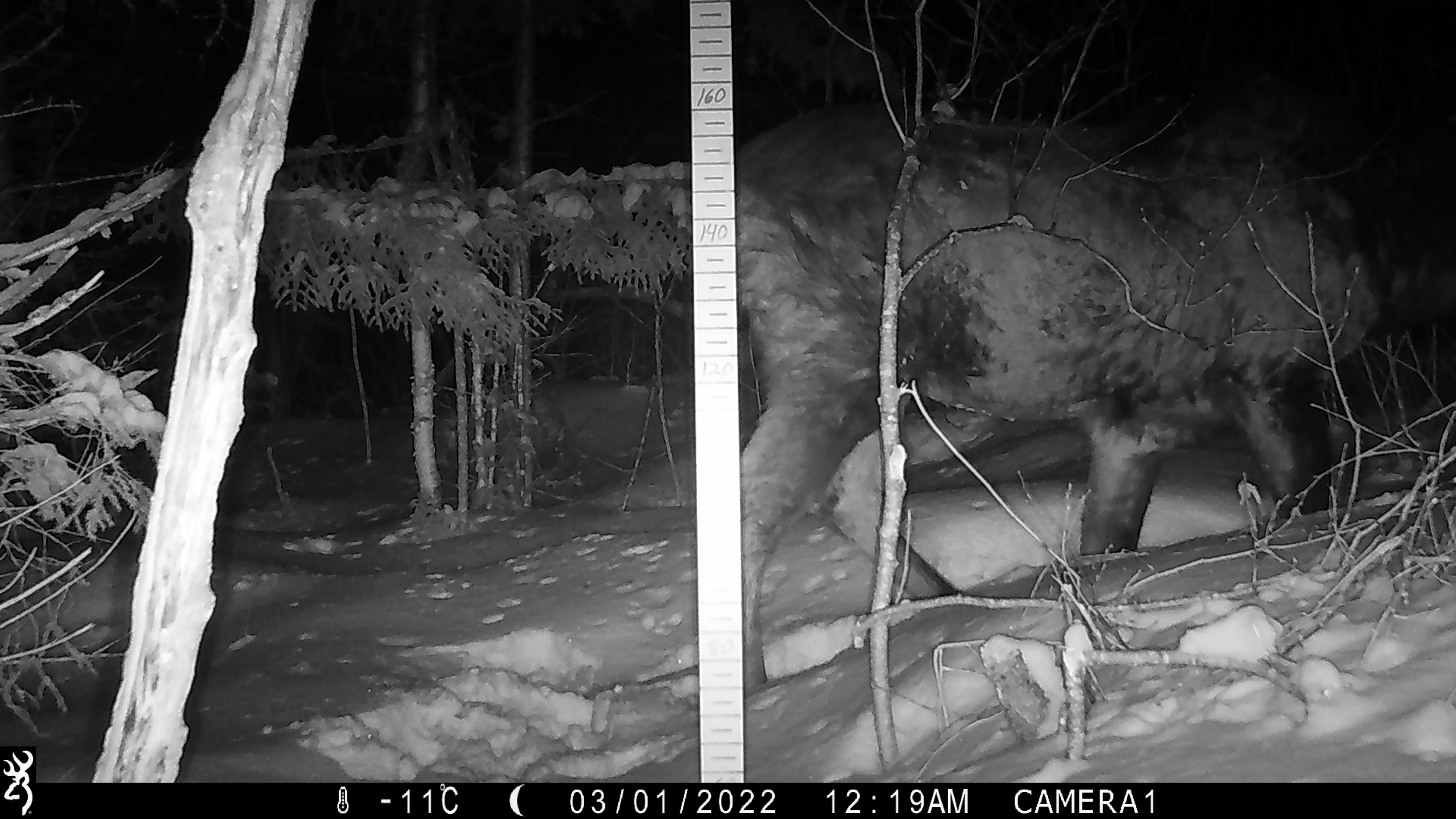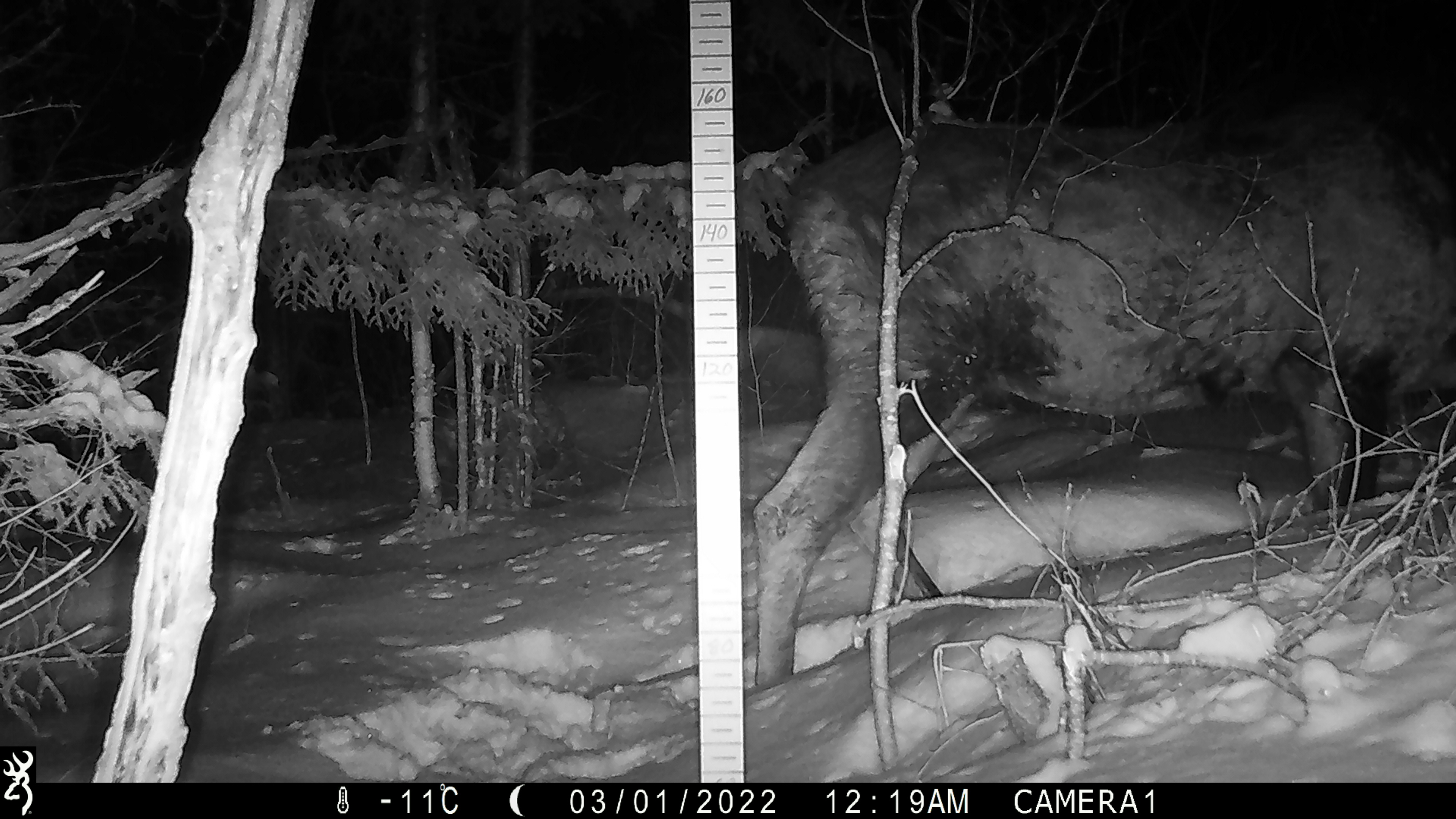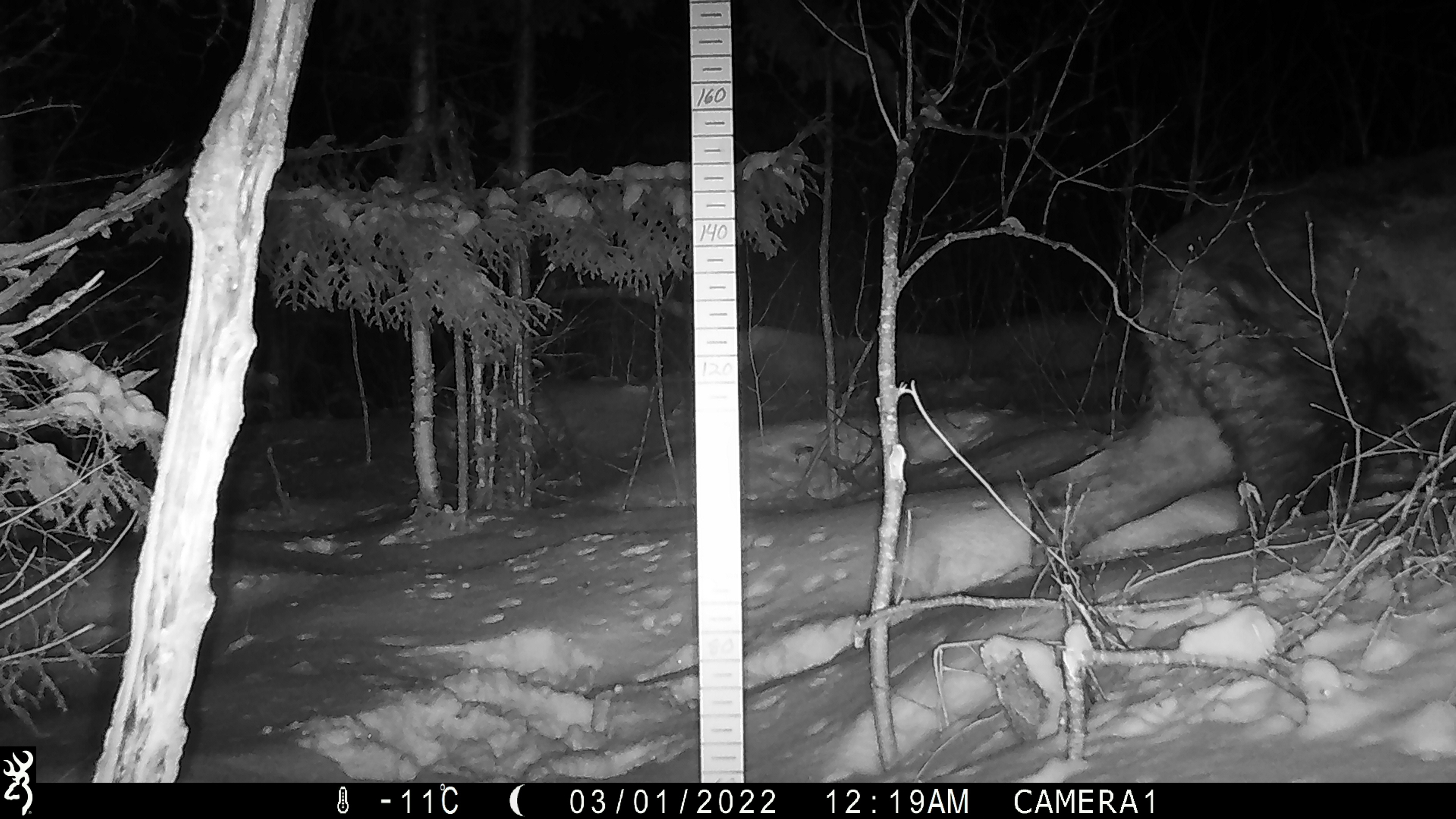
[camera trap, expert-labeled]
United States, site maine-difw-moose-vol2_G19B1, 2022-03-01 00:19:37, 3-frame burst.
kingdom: Animalia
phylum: Chordata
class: Mammalia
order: Artiodactyla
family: Cervidae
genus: Alces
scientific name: Alces alces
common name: moose